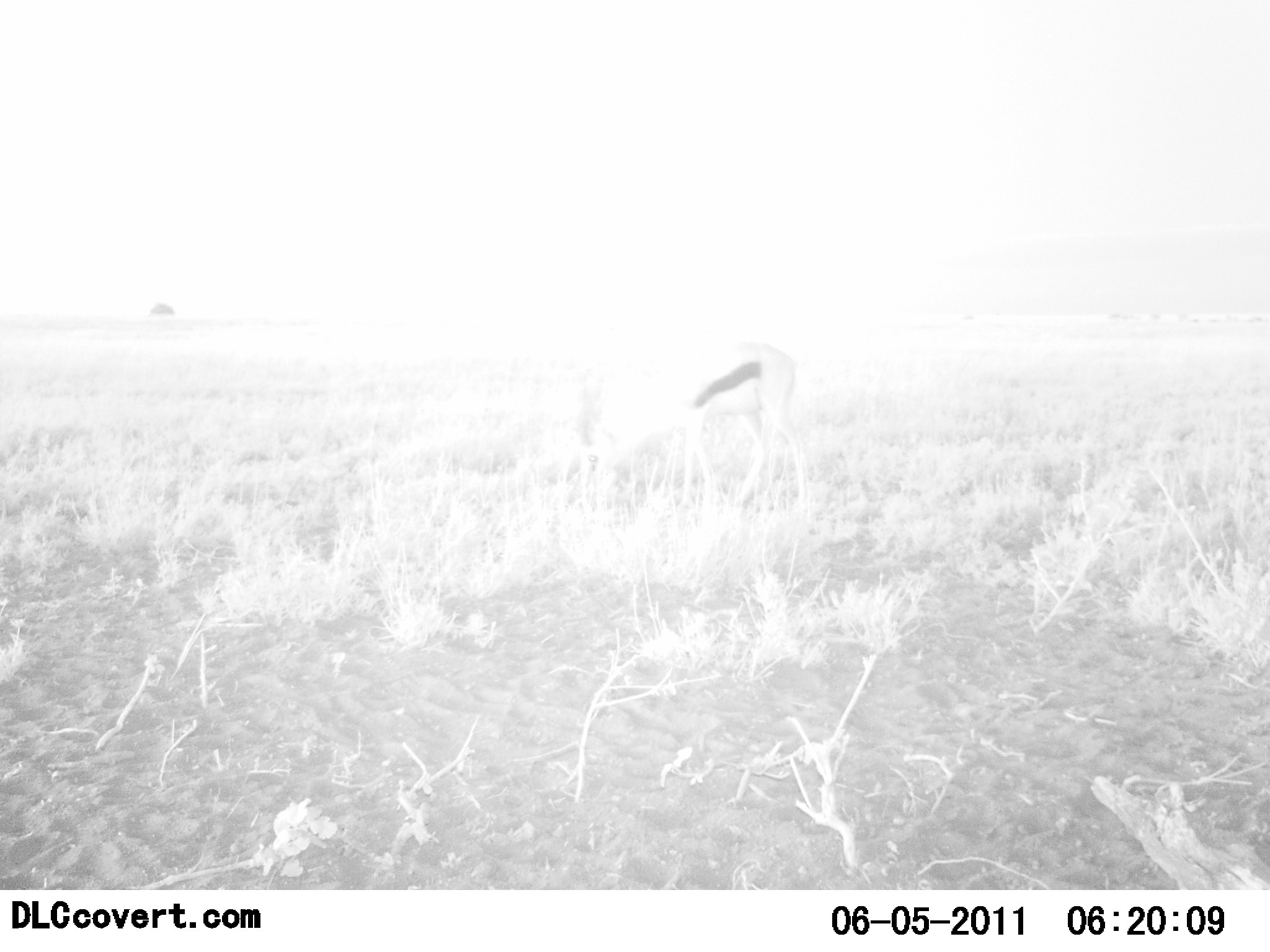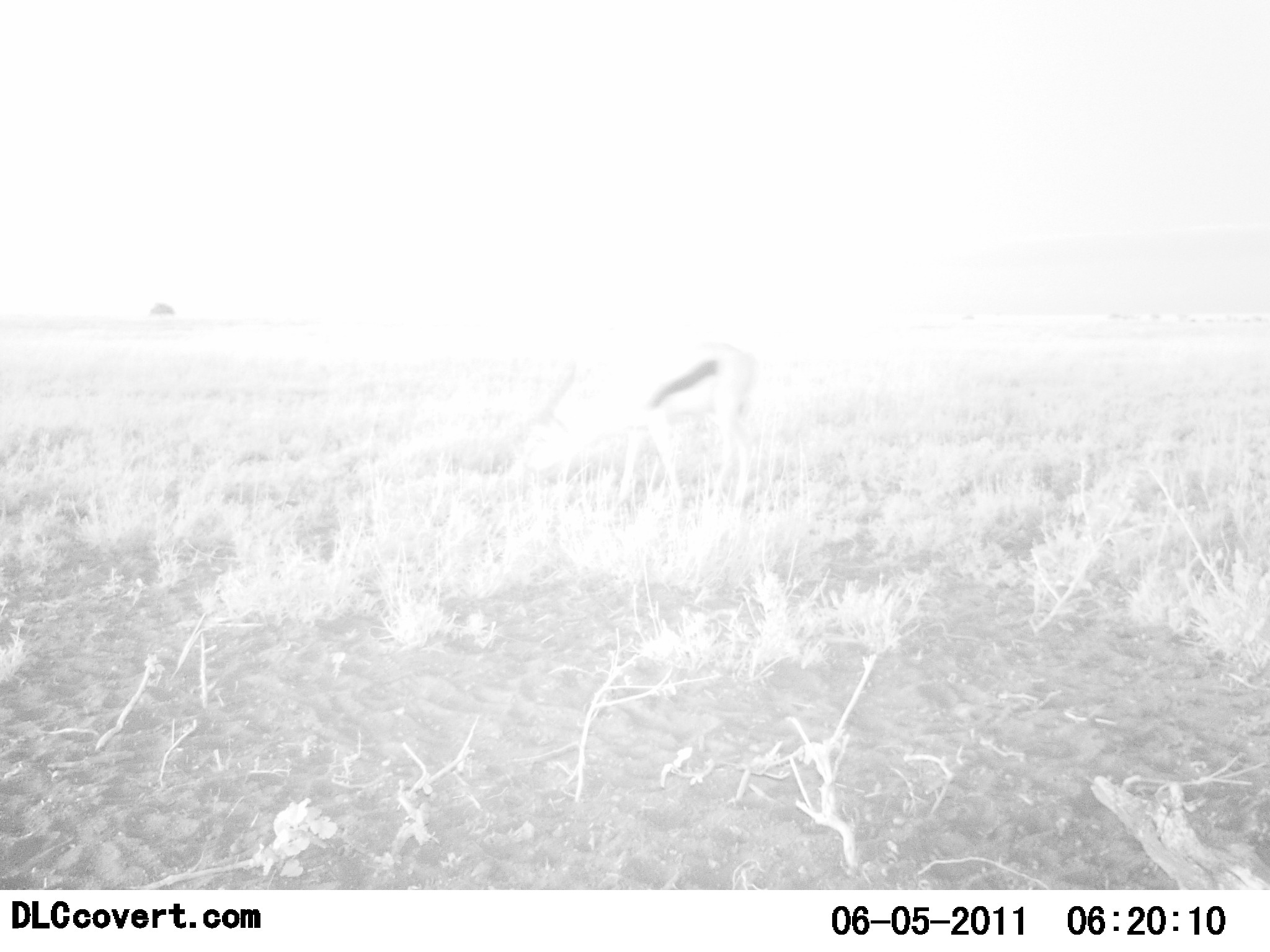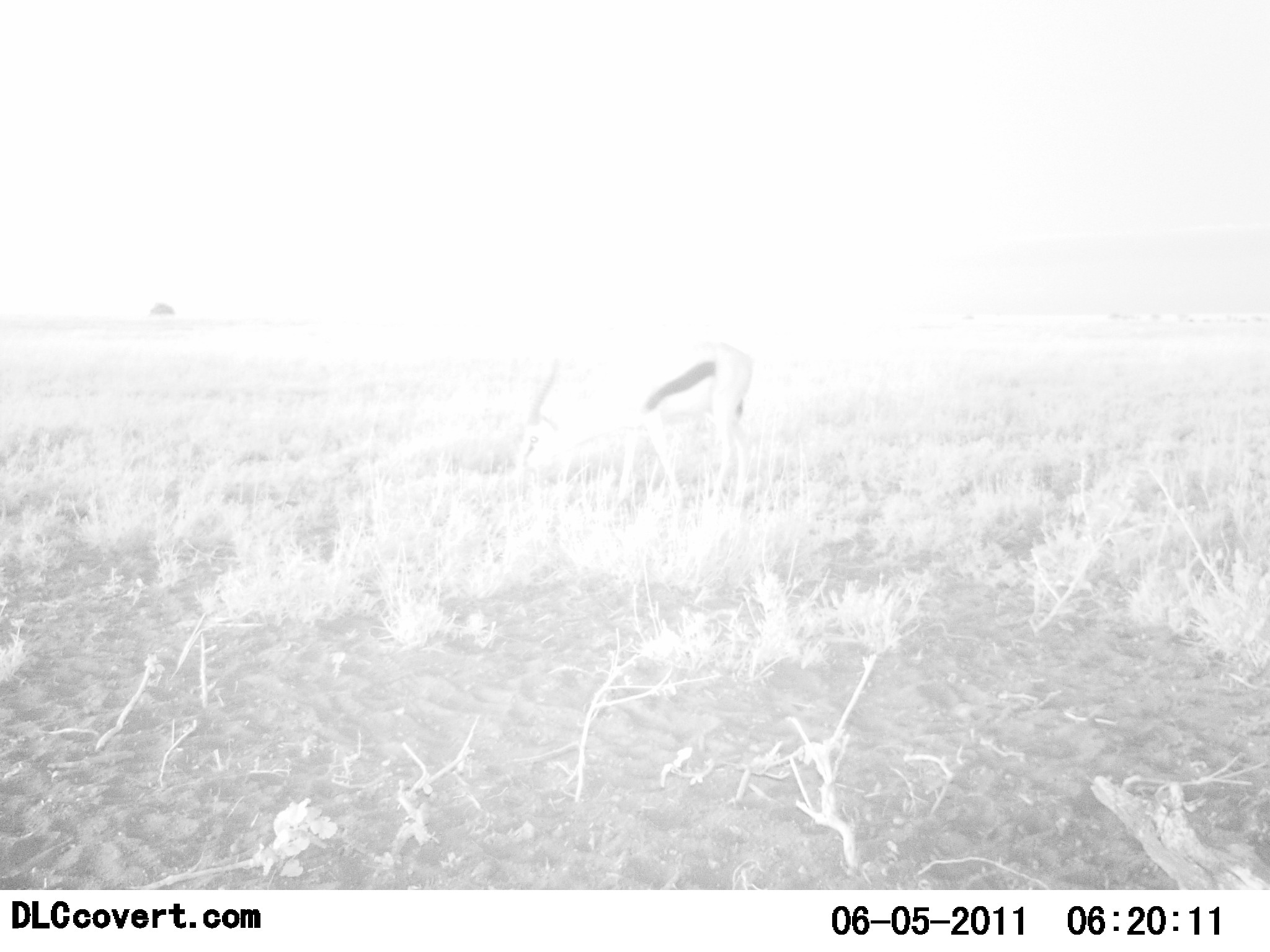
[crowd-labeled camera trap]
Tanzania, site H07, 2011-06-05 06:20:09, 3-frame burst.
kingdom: Animalia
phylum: Chordata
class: Mammalia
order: Artiodactyla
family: Bovidae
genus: Eudorcas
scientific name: Eudorcas thomsonii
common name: thomson's gazelle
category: gazellethomsons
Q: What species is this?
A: Gazellethomsons (thomson's gazelle) (Eudorcas thomsonii).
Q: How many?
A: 1.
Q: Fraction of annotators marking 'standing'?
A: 42%.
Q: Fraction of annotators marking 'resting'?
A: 0%.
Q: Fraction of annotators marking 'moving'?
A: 25%.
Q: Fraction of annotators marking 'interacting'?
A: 0%.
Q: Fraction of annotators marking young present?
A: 0%.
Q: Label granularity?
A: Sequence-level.